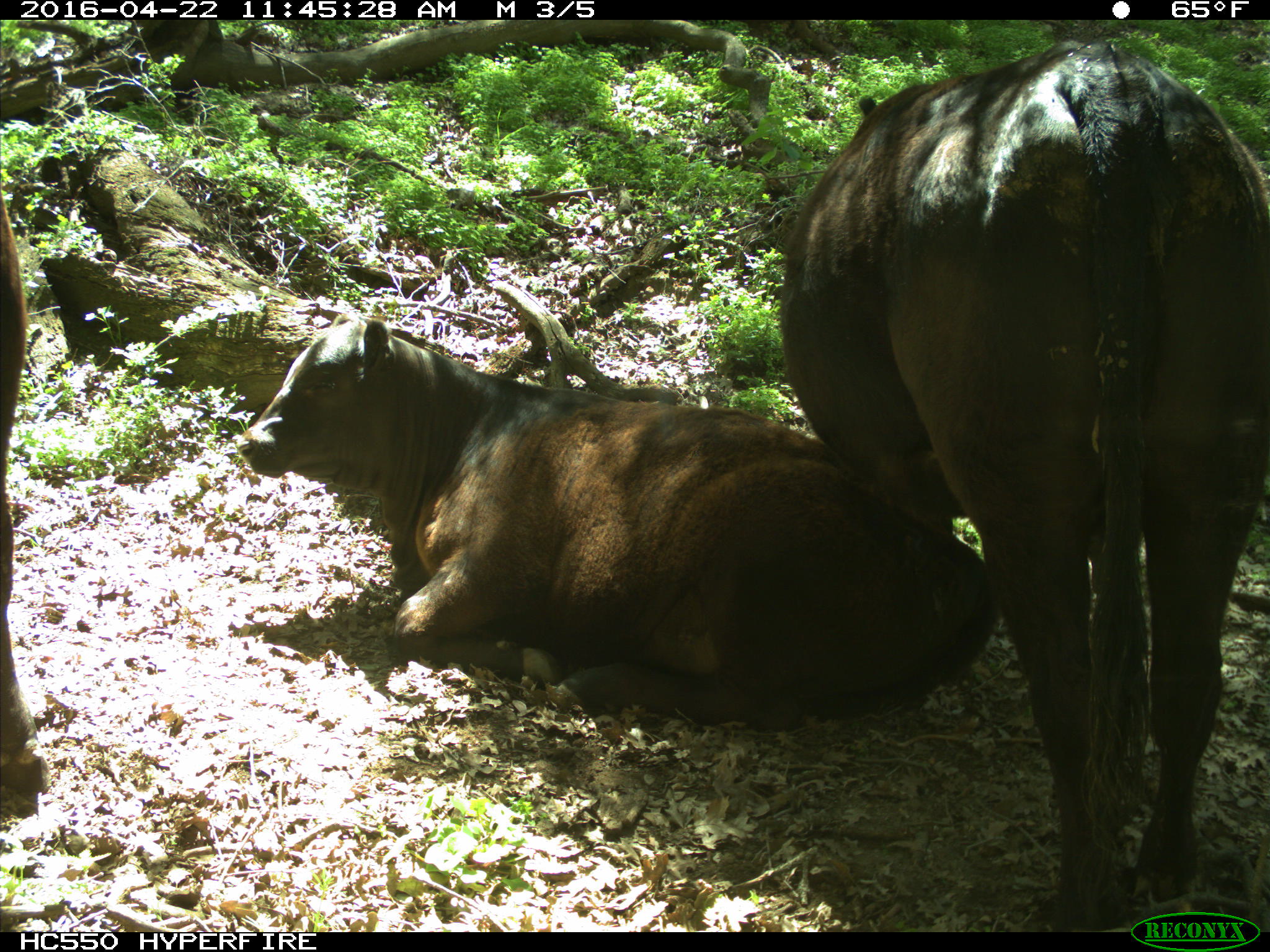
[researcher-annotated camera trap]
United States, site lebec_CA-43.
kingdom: Animalia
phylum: Chordata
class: Mammalia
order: Artiodactyla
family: Bovidae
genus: Bos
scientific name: Bos taurus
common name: domestic cow